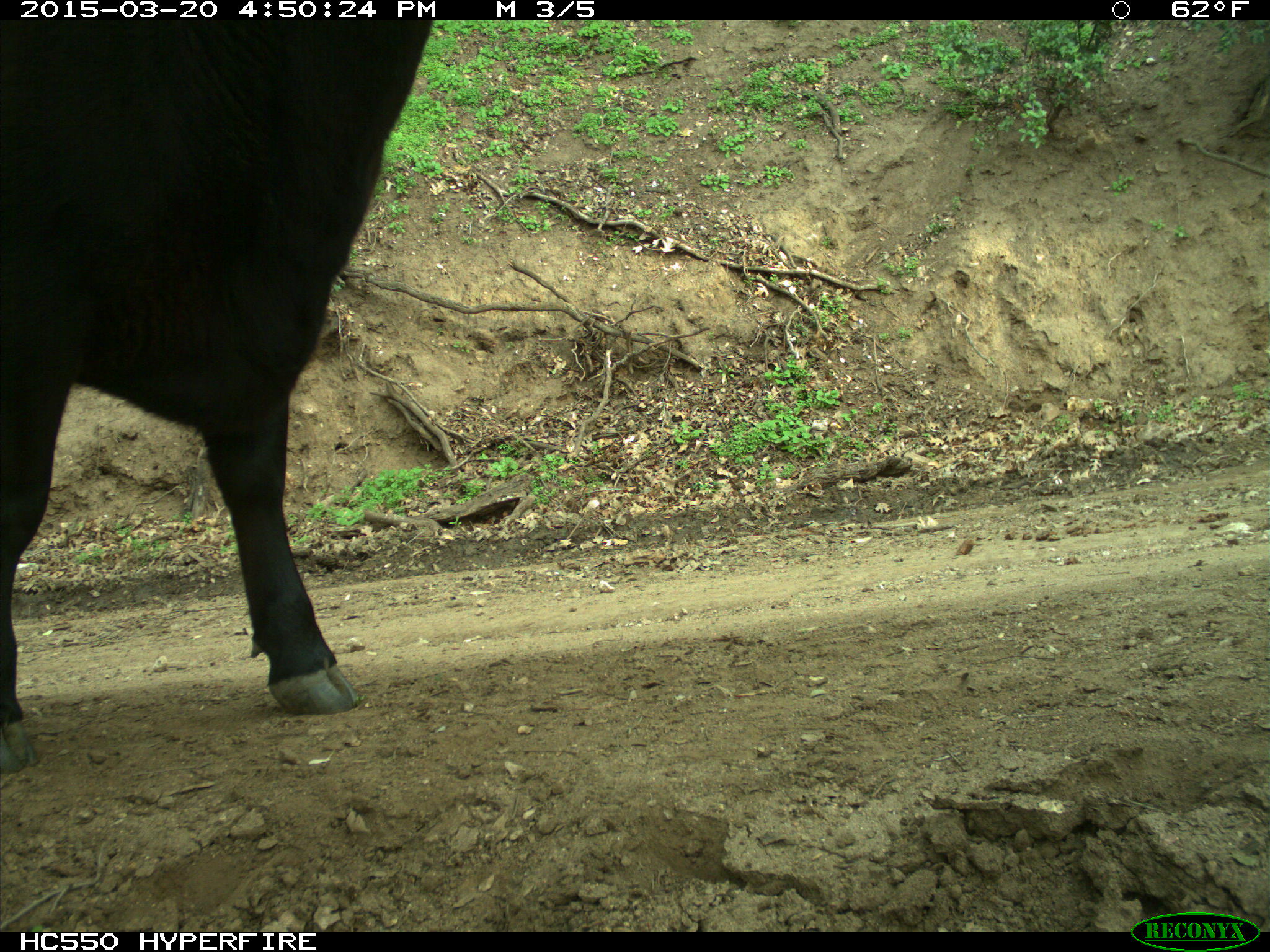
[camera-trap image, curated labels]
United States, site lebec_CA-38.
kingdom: Animalia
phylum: Chordata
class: Mammalia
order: Artiodactyla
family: Bovidae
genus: Bos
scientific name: Bos taurus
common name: domestic cow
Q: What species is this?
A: Bos taurus (domestic cow).